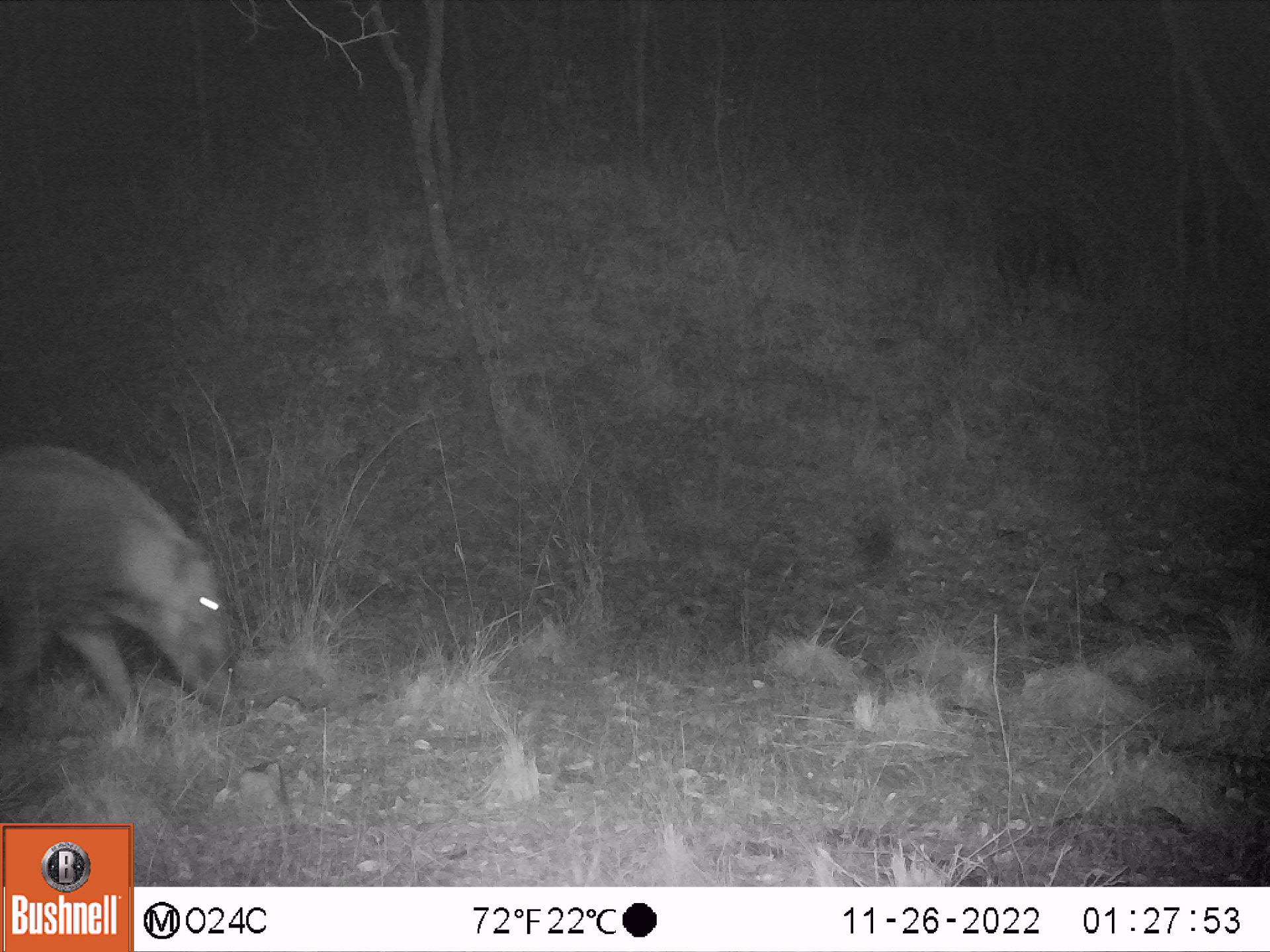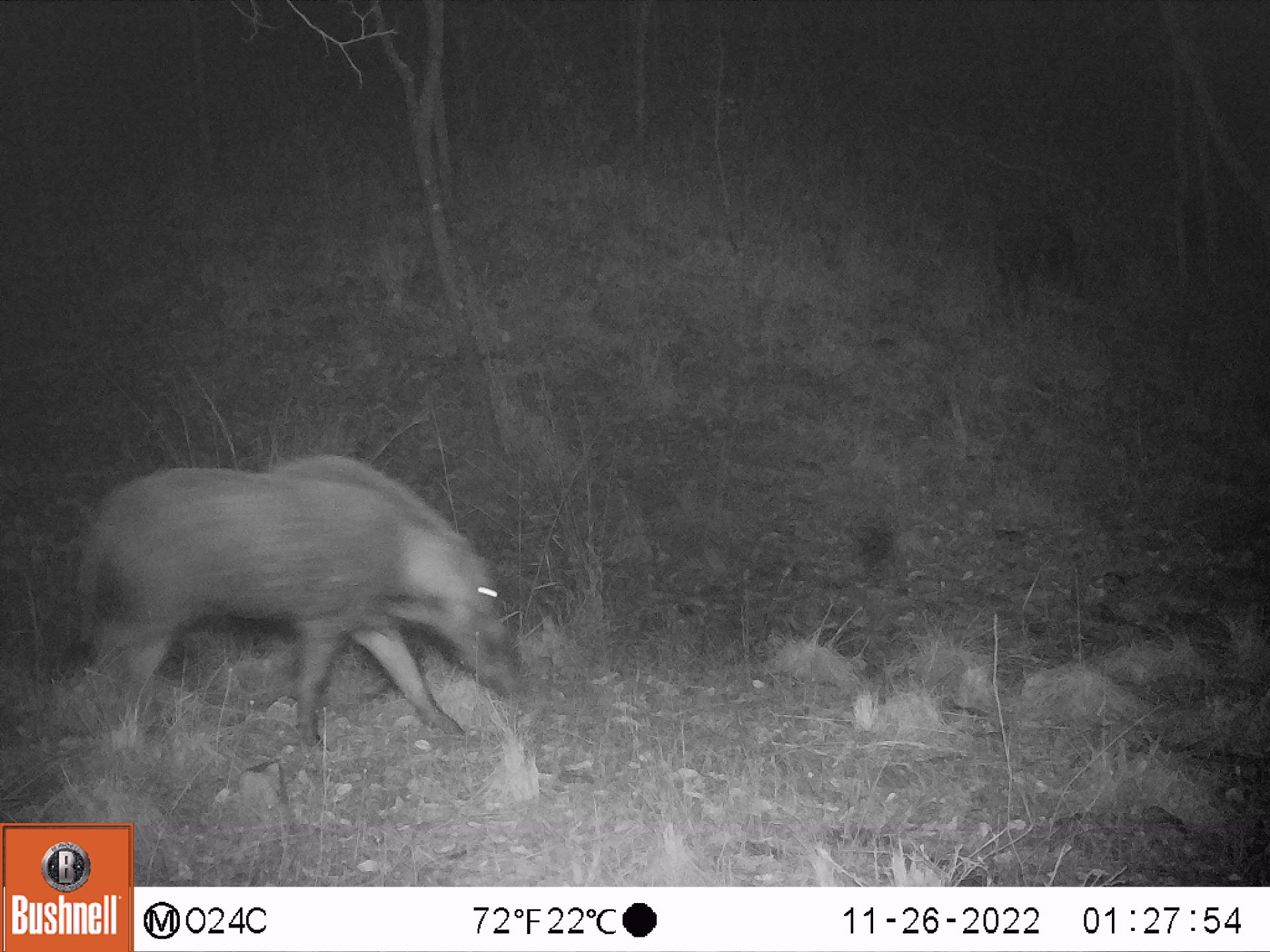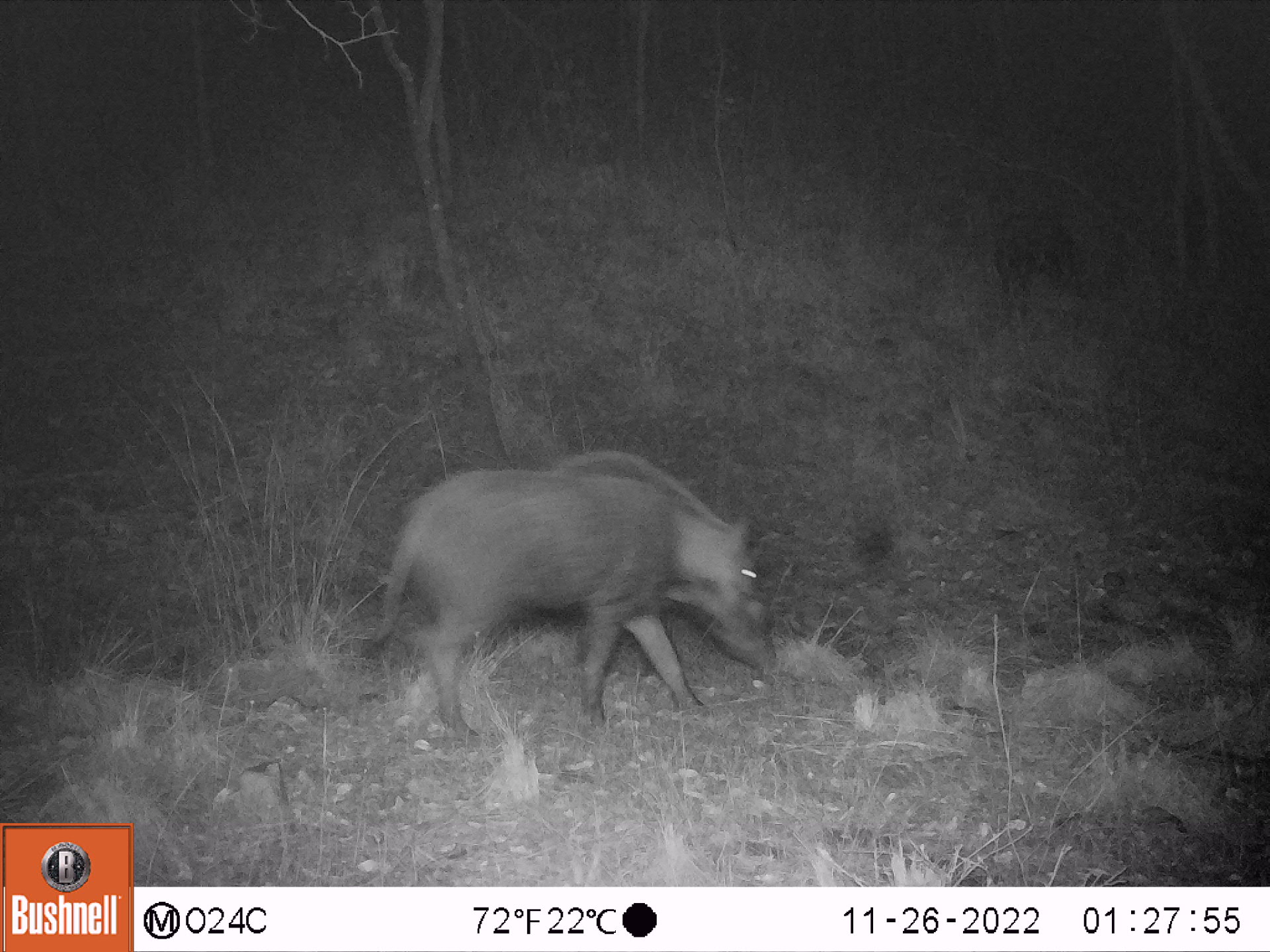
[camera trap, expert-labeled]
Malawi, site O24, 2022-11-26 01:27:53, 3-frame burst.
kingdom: Animalia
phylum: Chordata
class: Mammalia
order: Artiodactyla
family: Suidae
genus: Potamochoerus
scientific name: Potamochoerus larvatus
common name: bushpig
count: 2